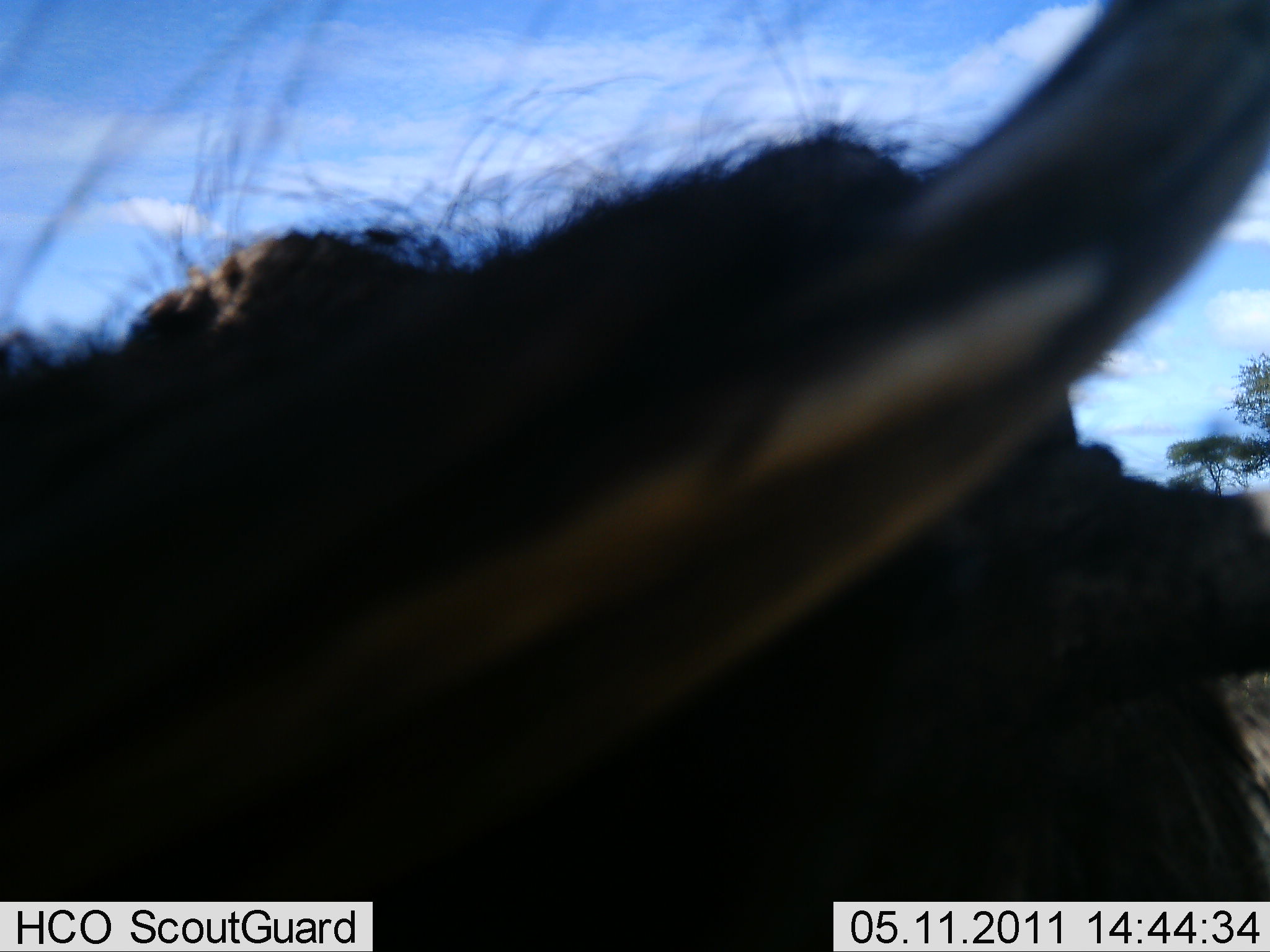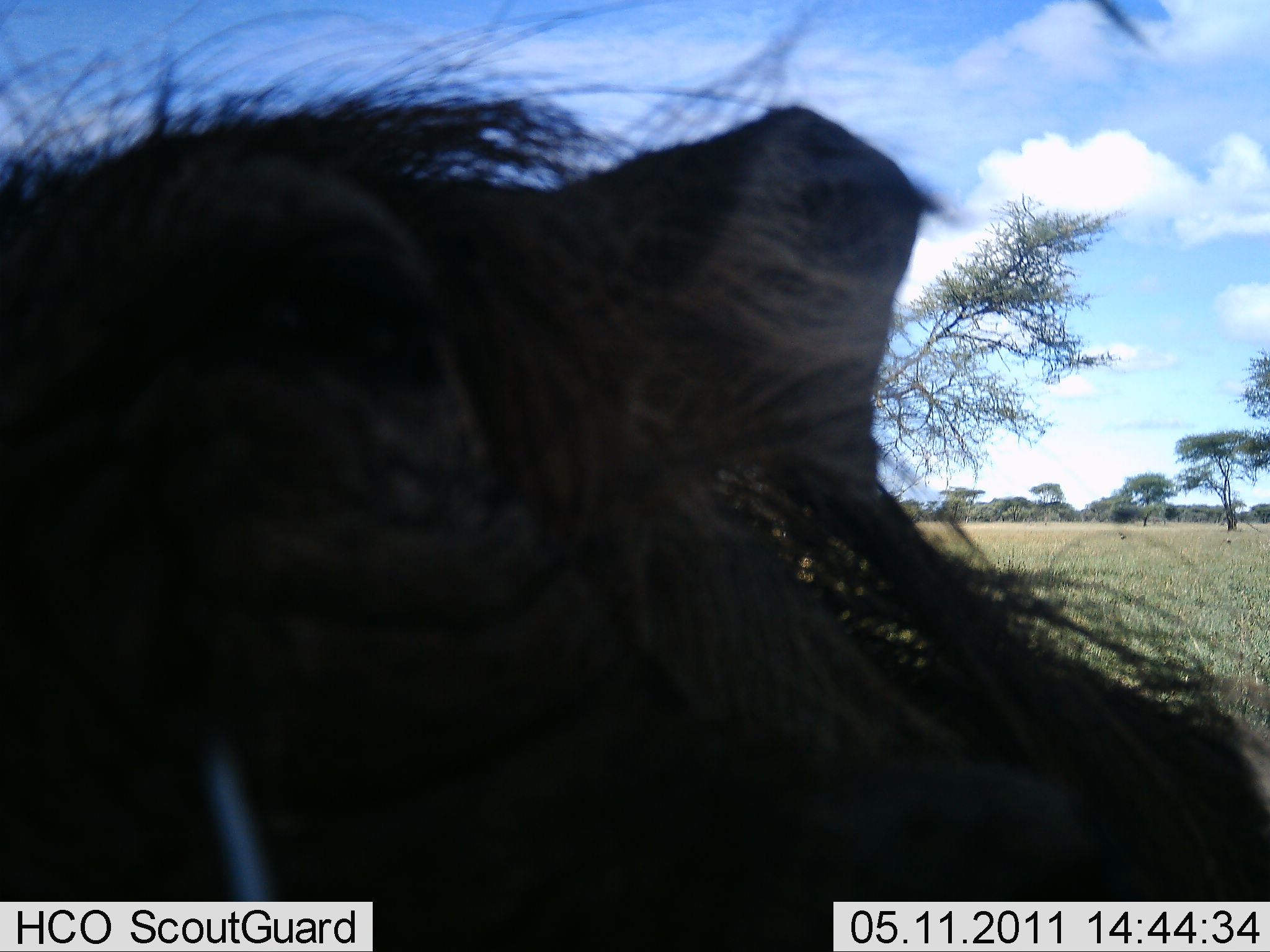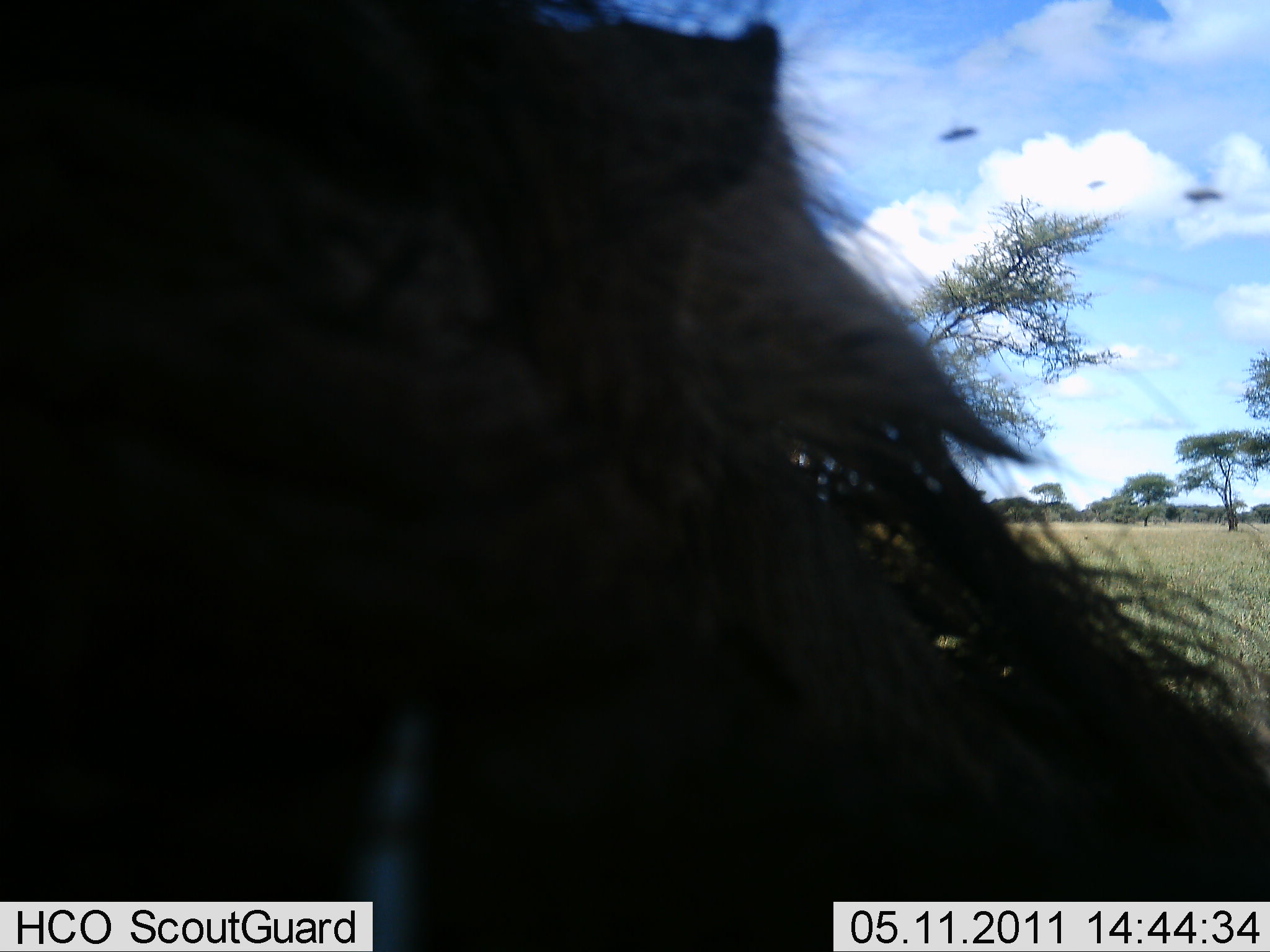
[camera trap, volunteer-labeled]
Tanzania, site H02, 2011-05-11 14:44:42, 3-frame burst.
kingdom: Animalia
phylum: Chordata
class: Mammalia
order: Artiodactyla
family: Suidae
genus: Phacochoerus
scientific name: Phacochoerus africanus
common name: warthog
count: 1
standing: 56%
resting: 11%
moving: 11%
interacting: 22%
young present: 0%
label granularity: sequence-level